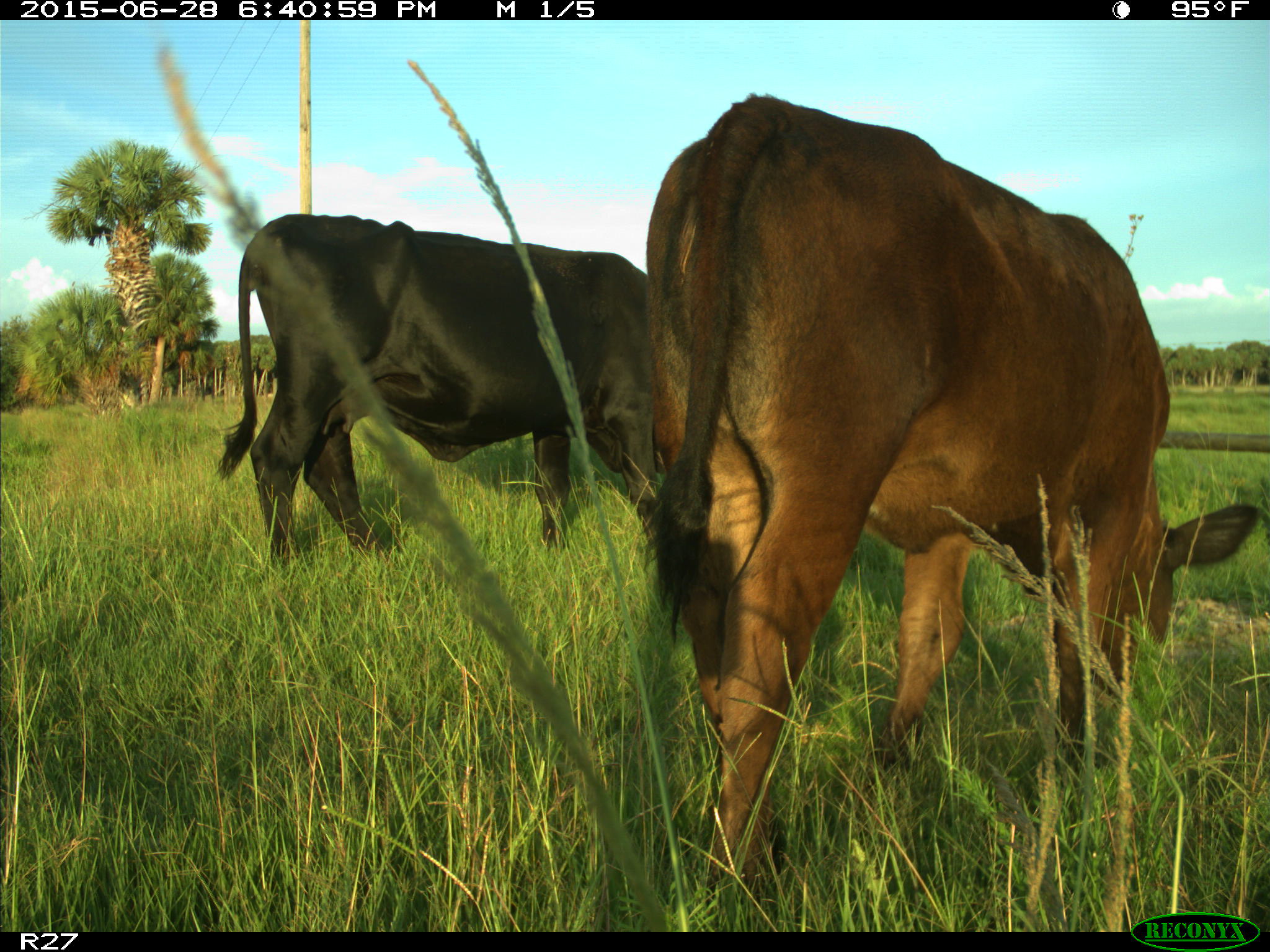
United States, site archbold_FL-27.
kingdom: Animalia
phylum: Chordata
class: Mammalia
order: Artiodactyla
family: Bovidae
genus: Bos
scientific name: Bos taurus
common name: domestic cow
Bos taurus (domestic cow).